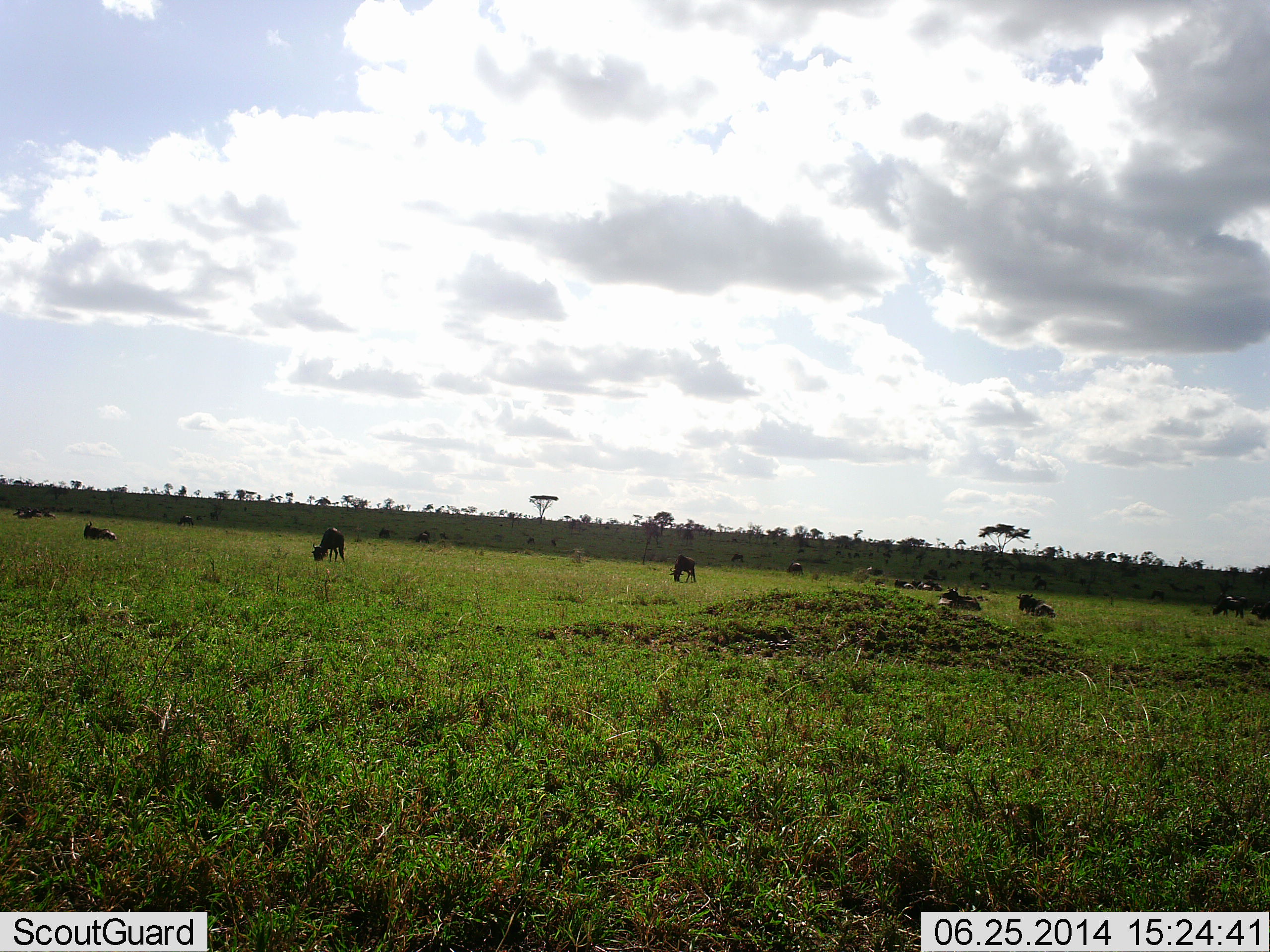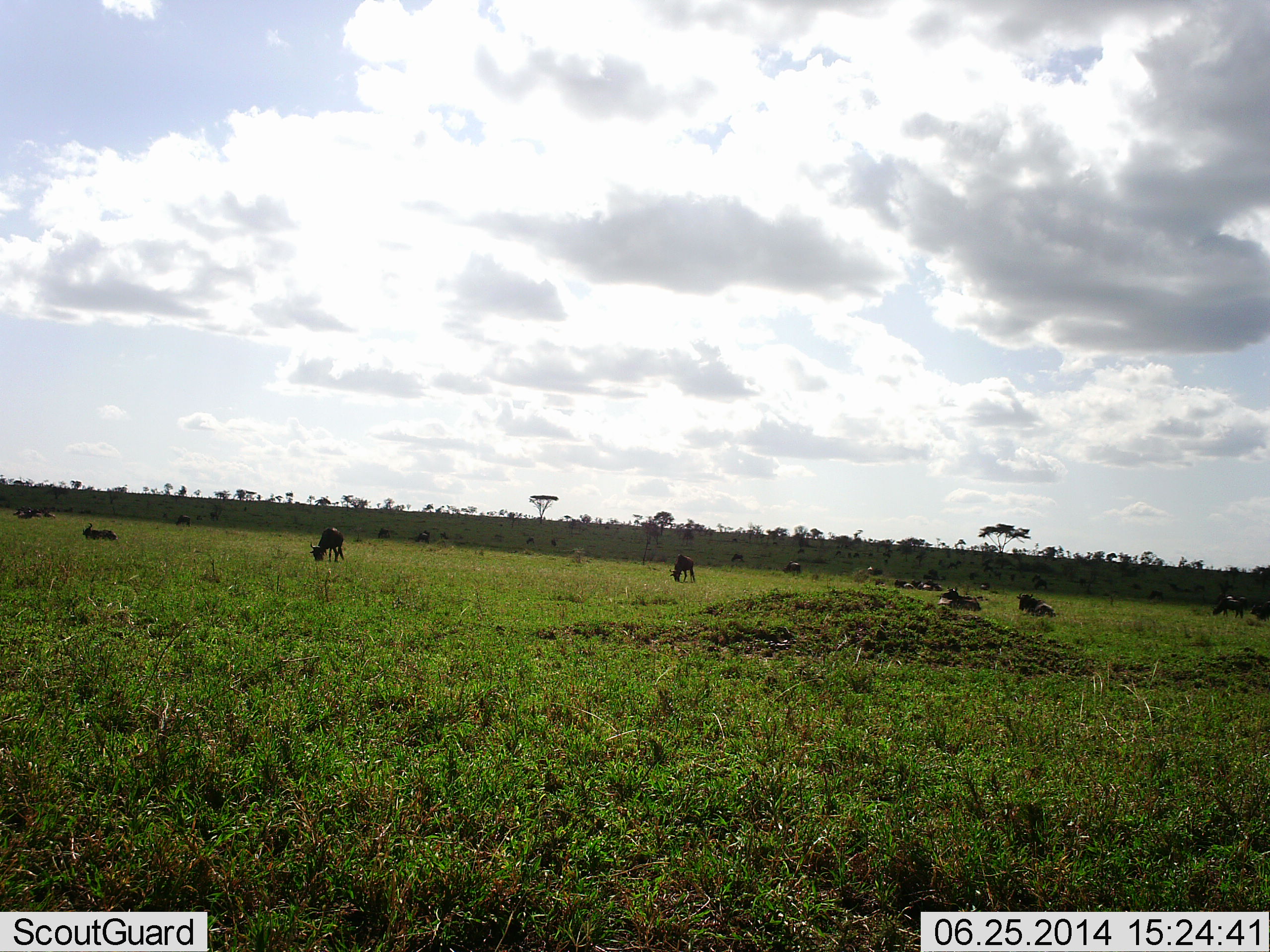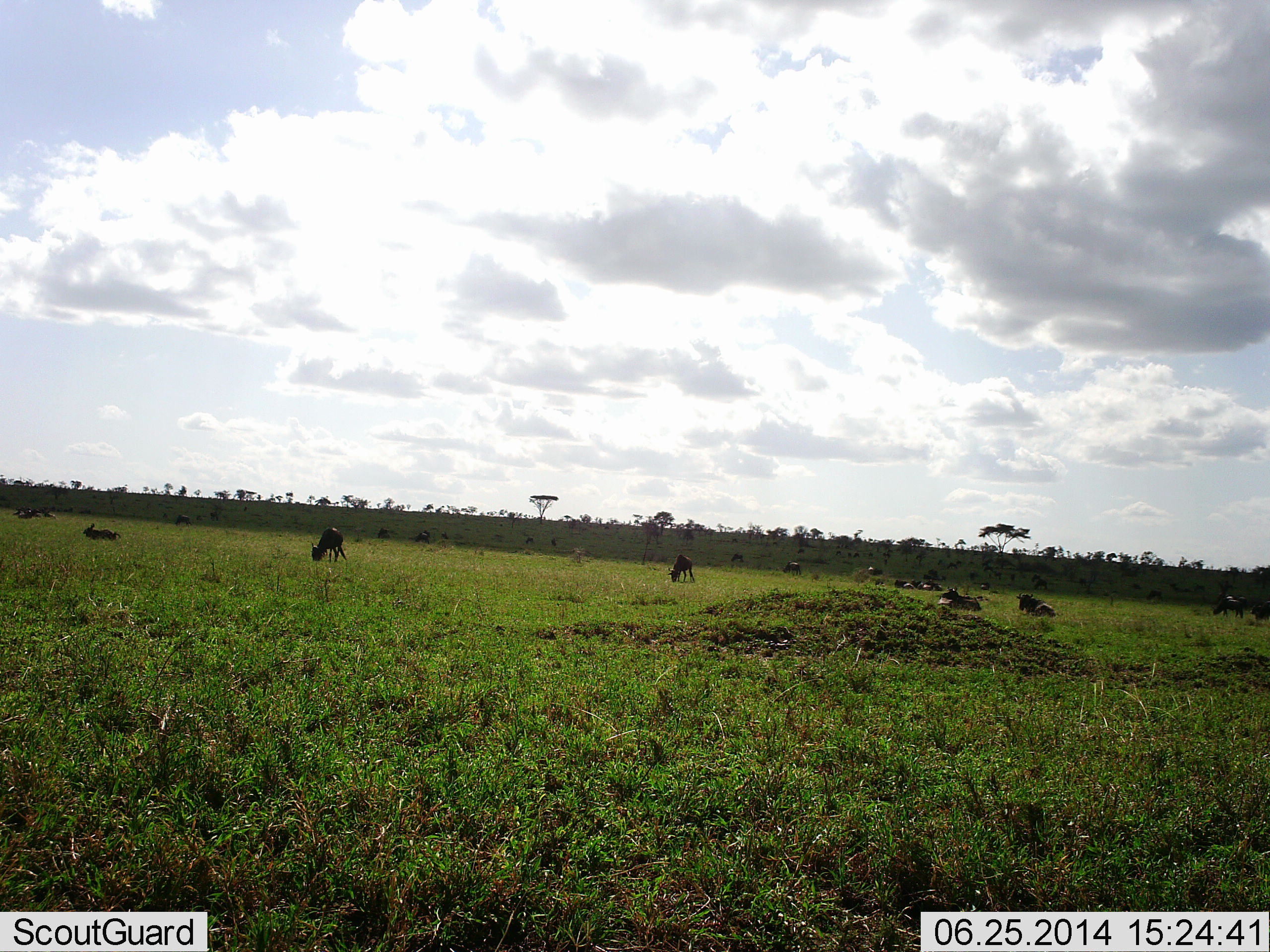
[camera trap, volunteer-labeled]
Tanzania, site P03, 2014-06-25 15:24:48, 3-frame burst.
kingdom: Animalia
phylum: Chordata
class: Mammalia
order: Artiodactyla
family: Bovidae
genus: Connochaetes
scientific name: Connochaetes taurinus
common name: blue wildebeest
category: wildebeest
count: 10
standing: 20%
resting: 70%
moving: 0%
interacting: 0%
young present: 0%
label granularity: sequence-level